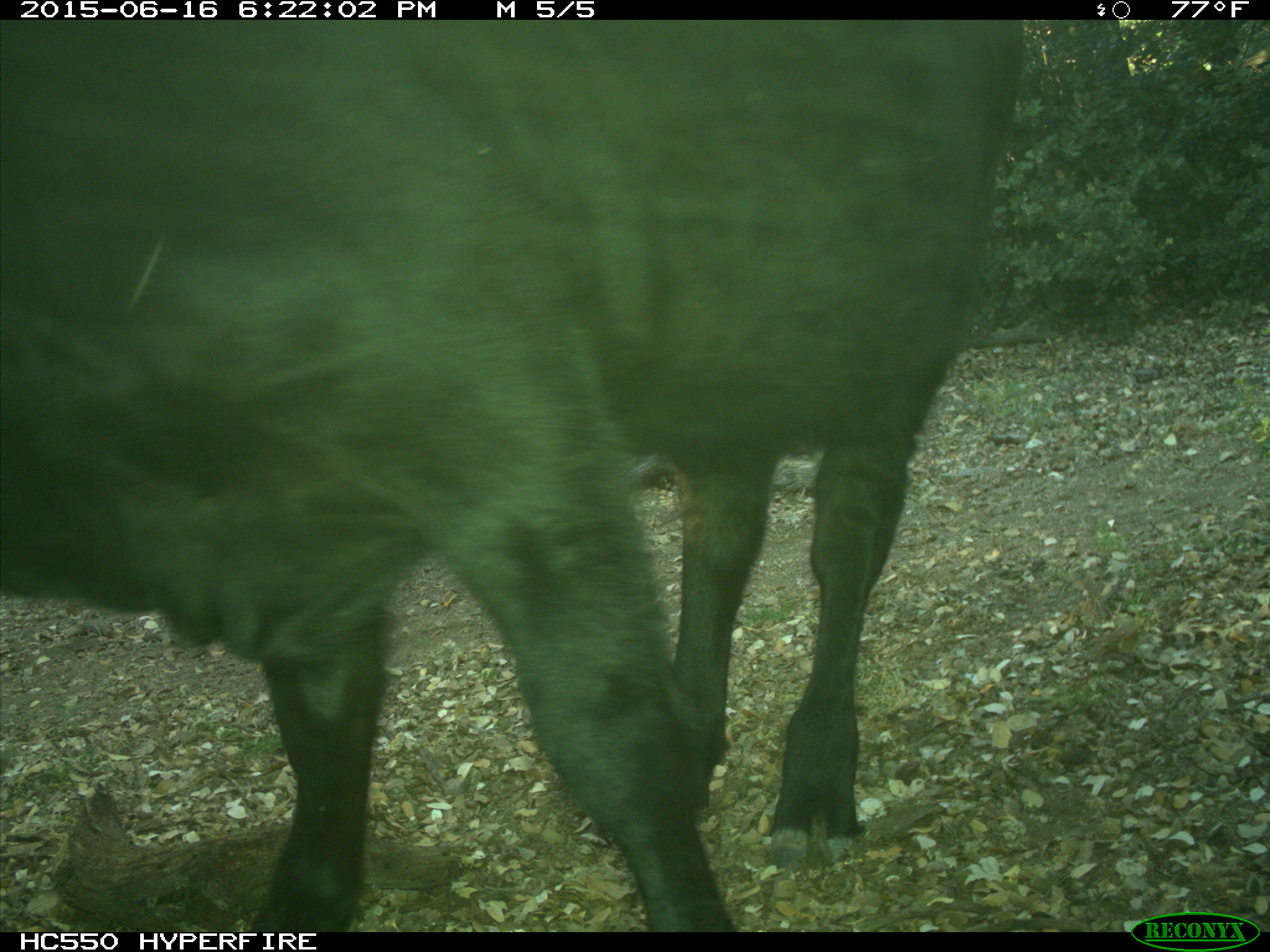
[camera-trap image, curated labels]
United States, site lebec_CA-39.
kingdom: Animalia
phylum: Chordata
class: Mammalia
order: Artiodactyla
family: Bovidae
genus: Bos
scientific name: Bos taurus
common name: domestic cow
Bos taurus (domestic cow).